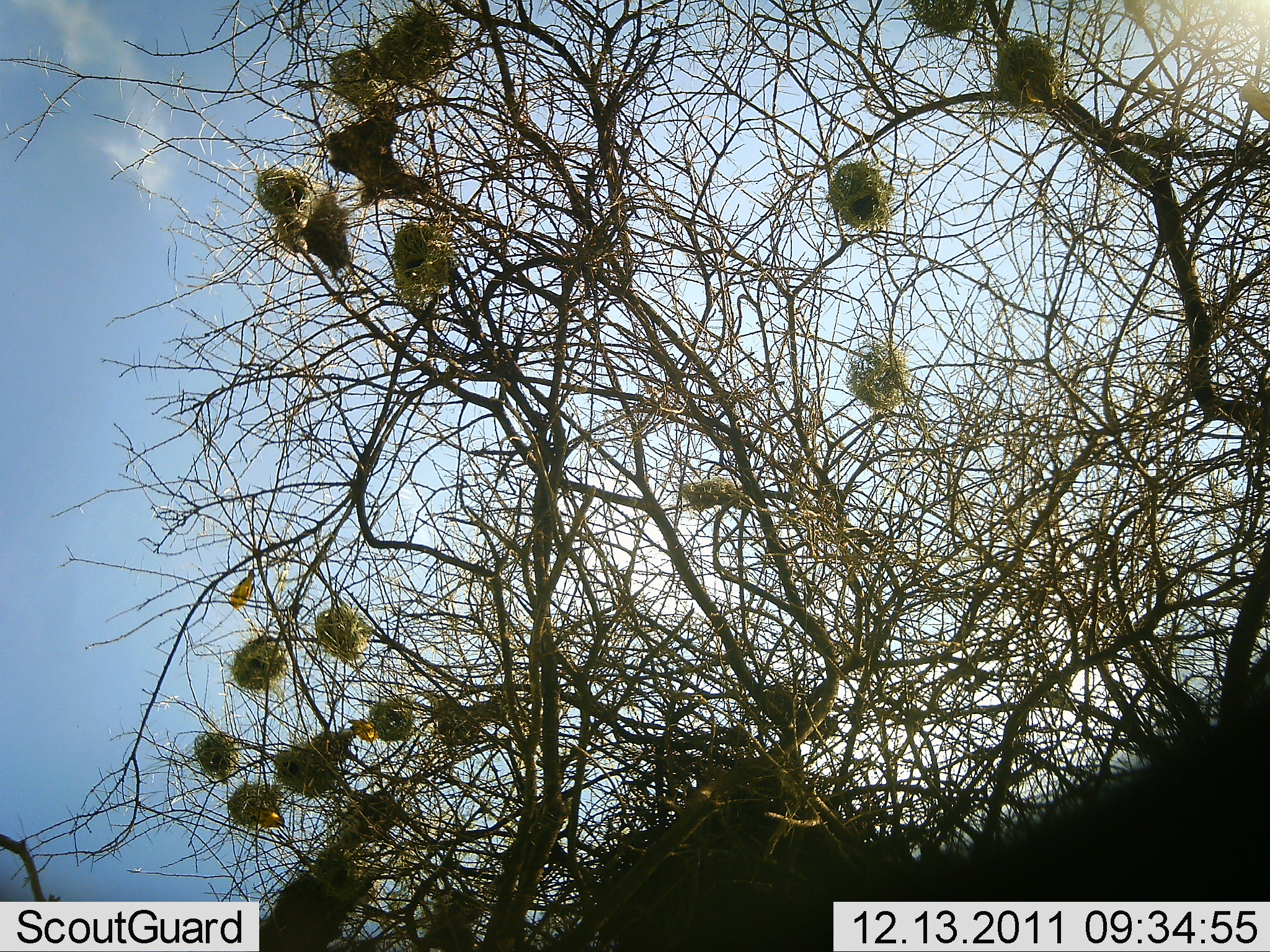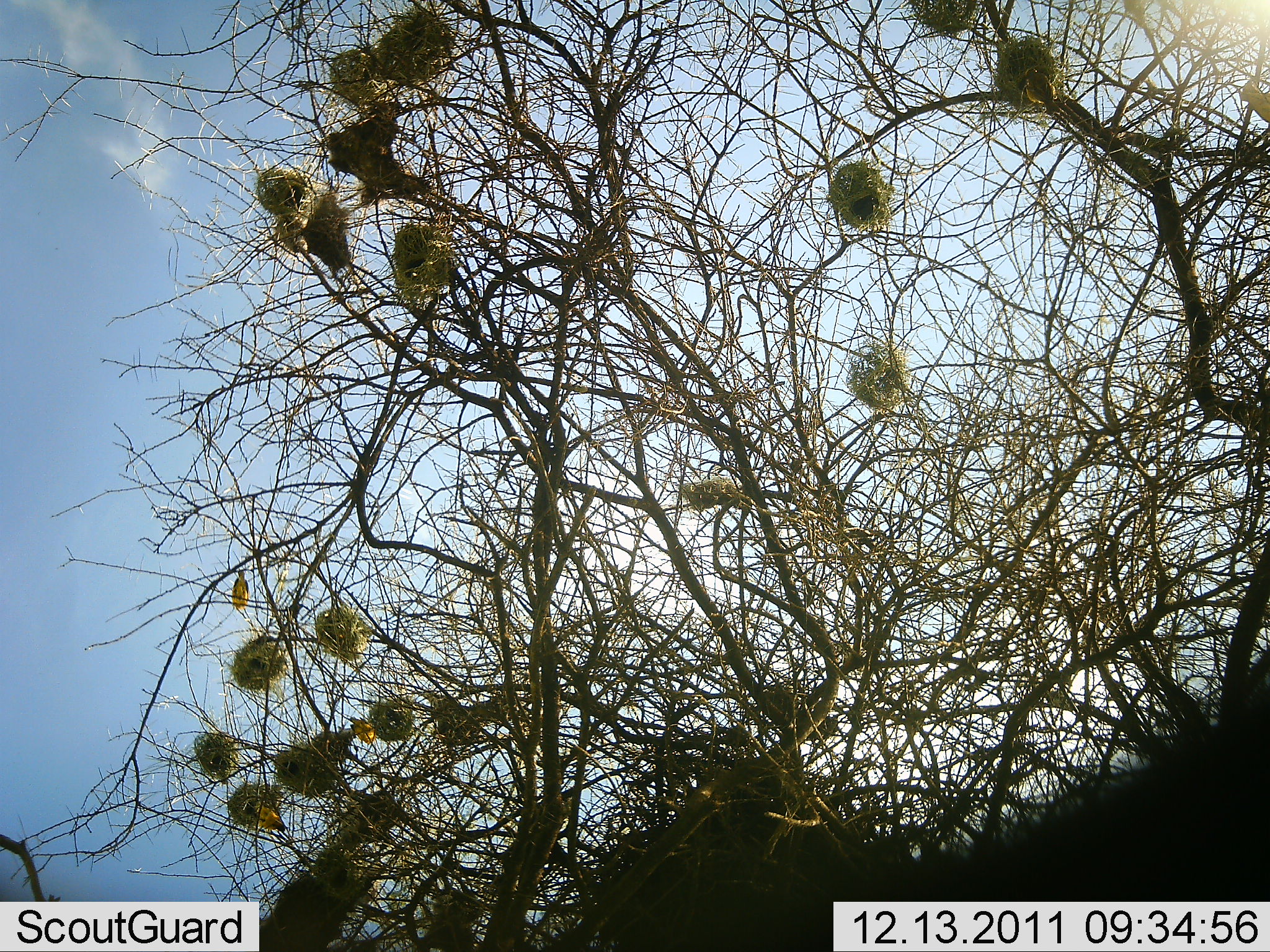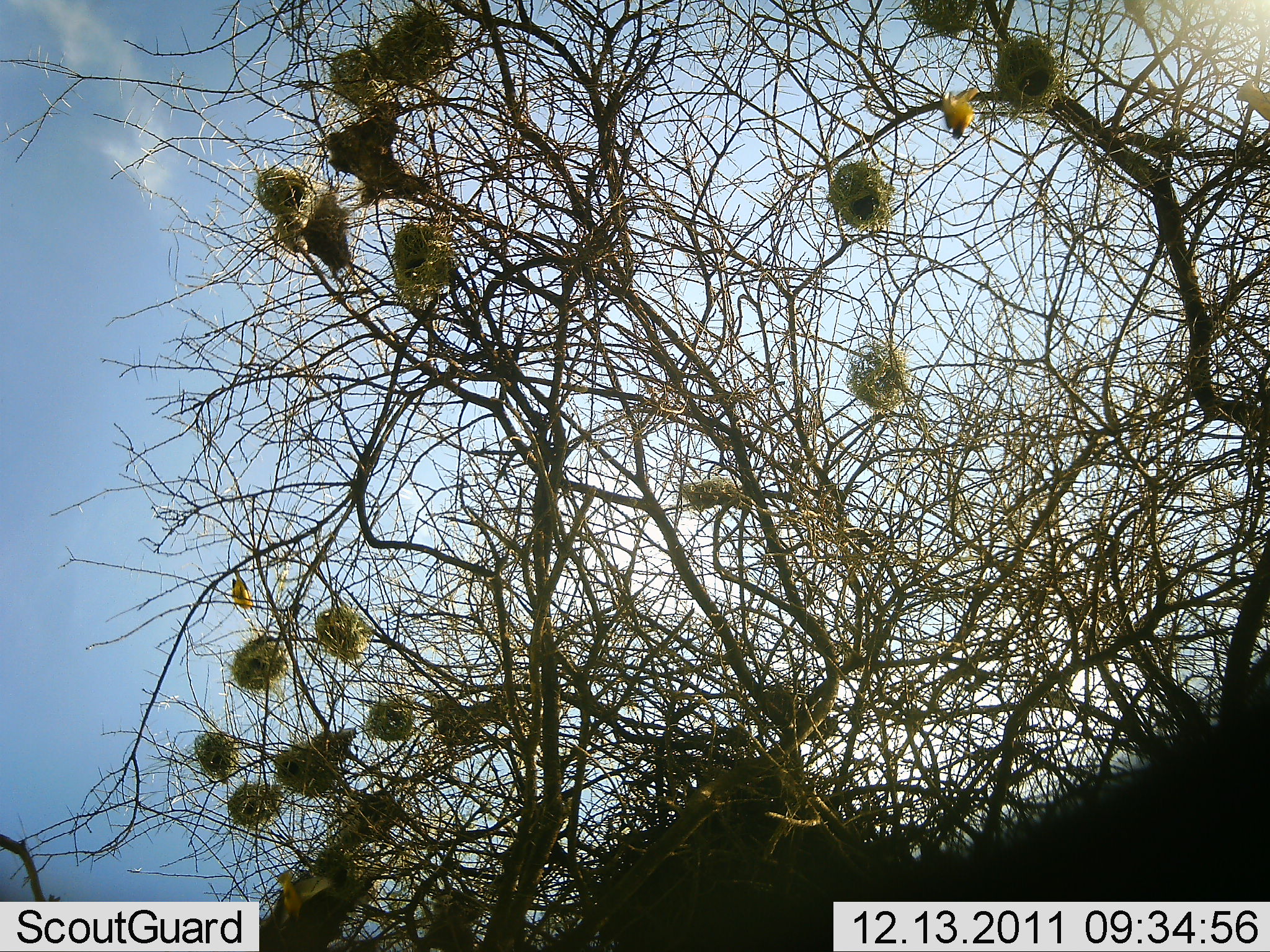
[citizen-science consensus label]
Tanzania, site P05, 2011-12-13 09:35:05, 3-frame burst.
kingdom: Animalia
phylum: Chordata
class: Aves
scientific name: Aves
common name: bird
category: otherbird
Otherbird (bird) (Aves), count 5. Behavior (volunteer vote fractions): standing 40%, resting 40%, moving 90%, interacting 10%. Young present (vote fraction): 0%. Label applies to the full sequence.